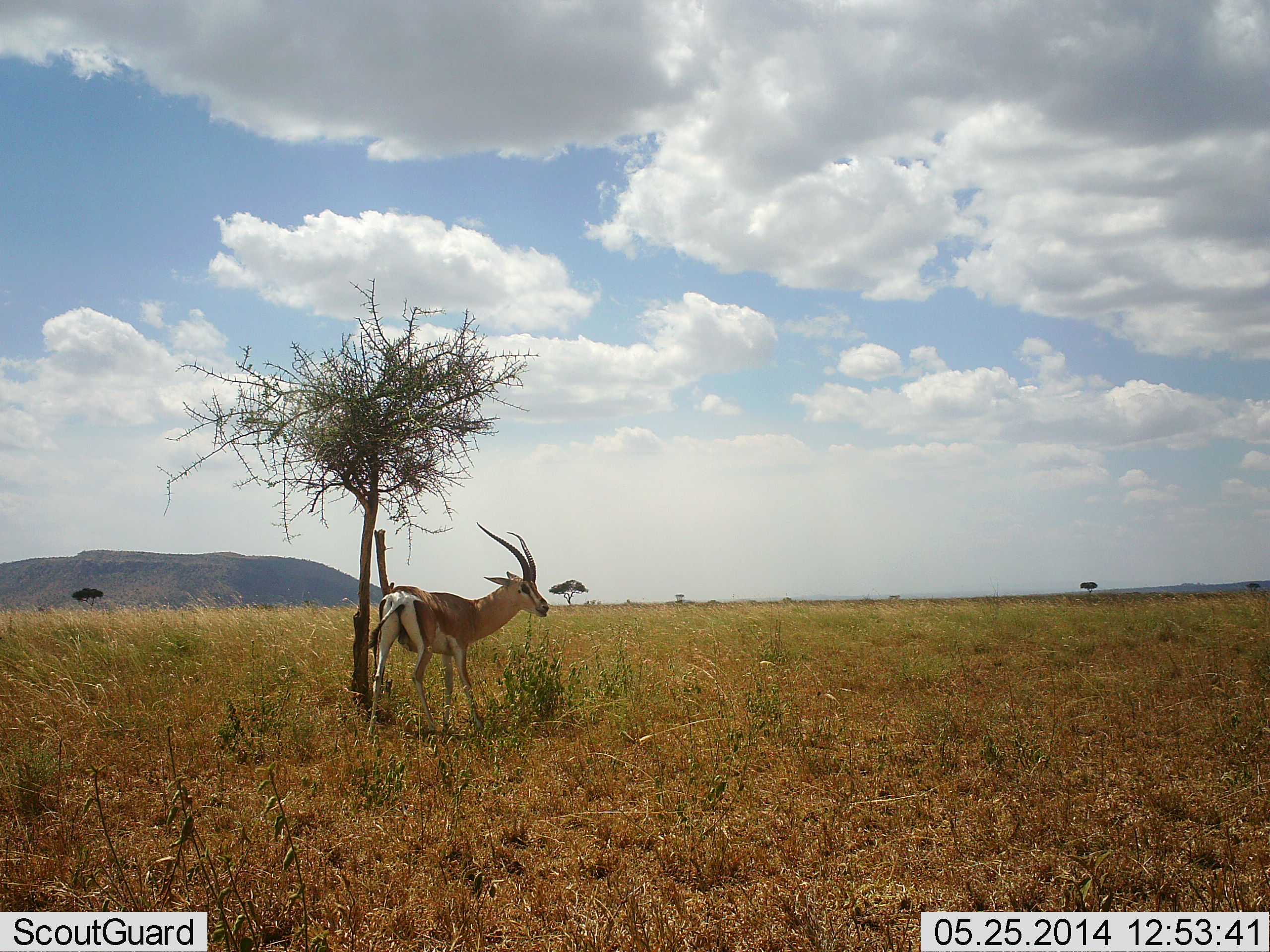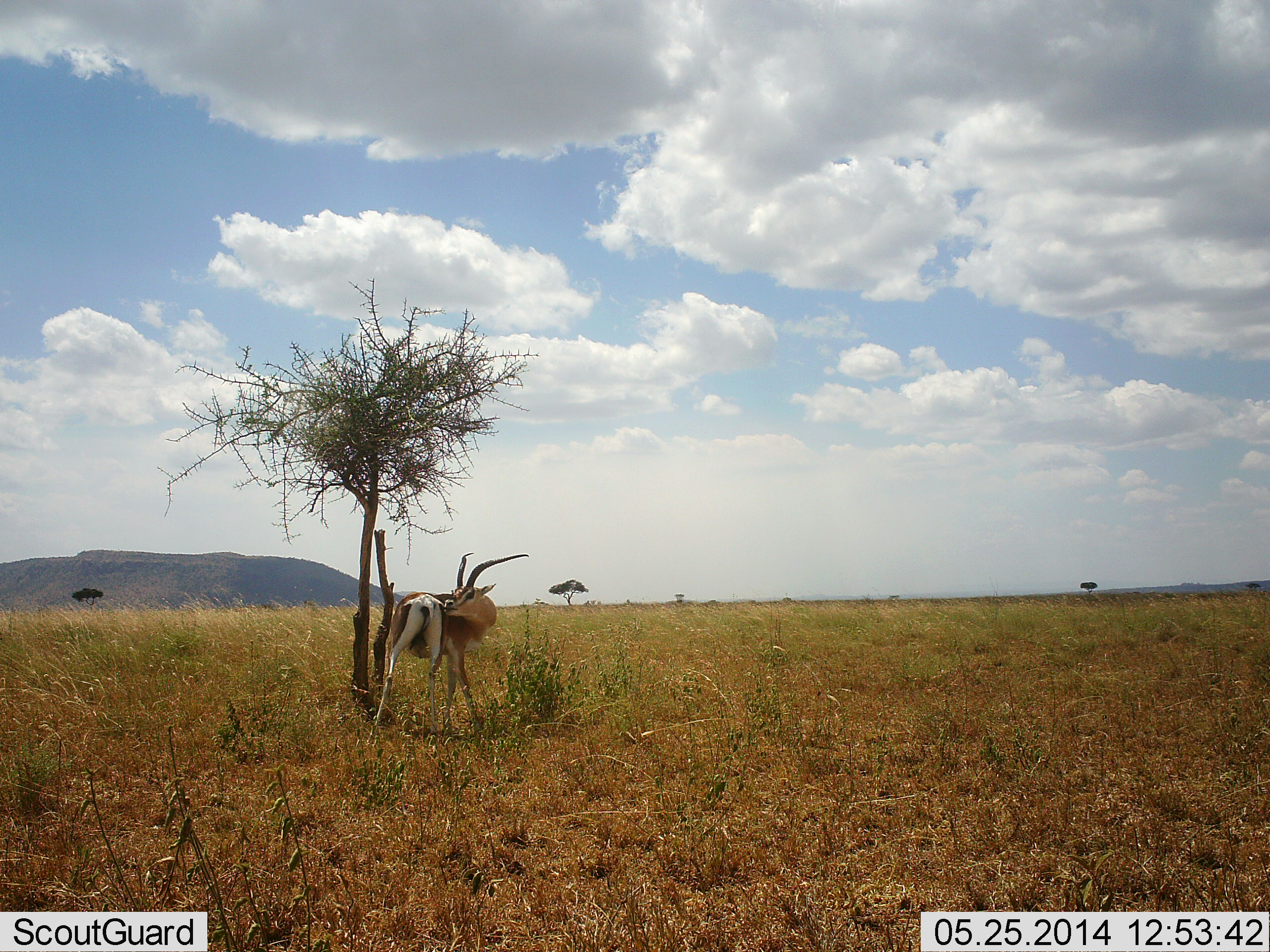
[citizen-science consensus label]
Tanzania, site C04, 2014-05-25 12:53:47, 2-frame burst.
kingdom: Animalia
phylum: Chordata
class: Mammalia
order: Artiodactyla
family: Bovidae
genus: Nanger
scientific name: Nanger granti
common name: grant's gazelle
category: gazellegrants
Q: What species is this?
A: Gazellegrants (grant's gazelle) (Nanger granti).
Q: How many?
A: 1.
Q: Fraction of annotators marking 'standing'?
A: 80%.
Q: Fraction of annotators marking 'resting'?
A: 10%.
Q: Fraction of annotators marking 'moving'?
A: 0%.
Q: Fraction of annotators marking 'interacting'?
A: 0%.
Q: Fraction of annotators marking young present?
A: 0%.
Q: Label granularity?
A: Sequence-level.